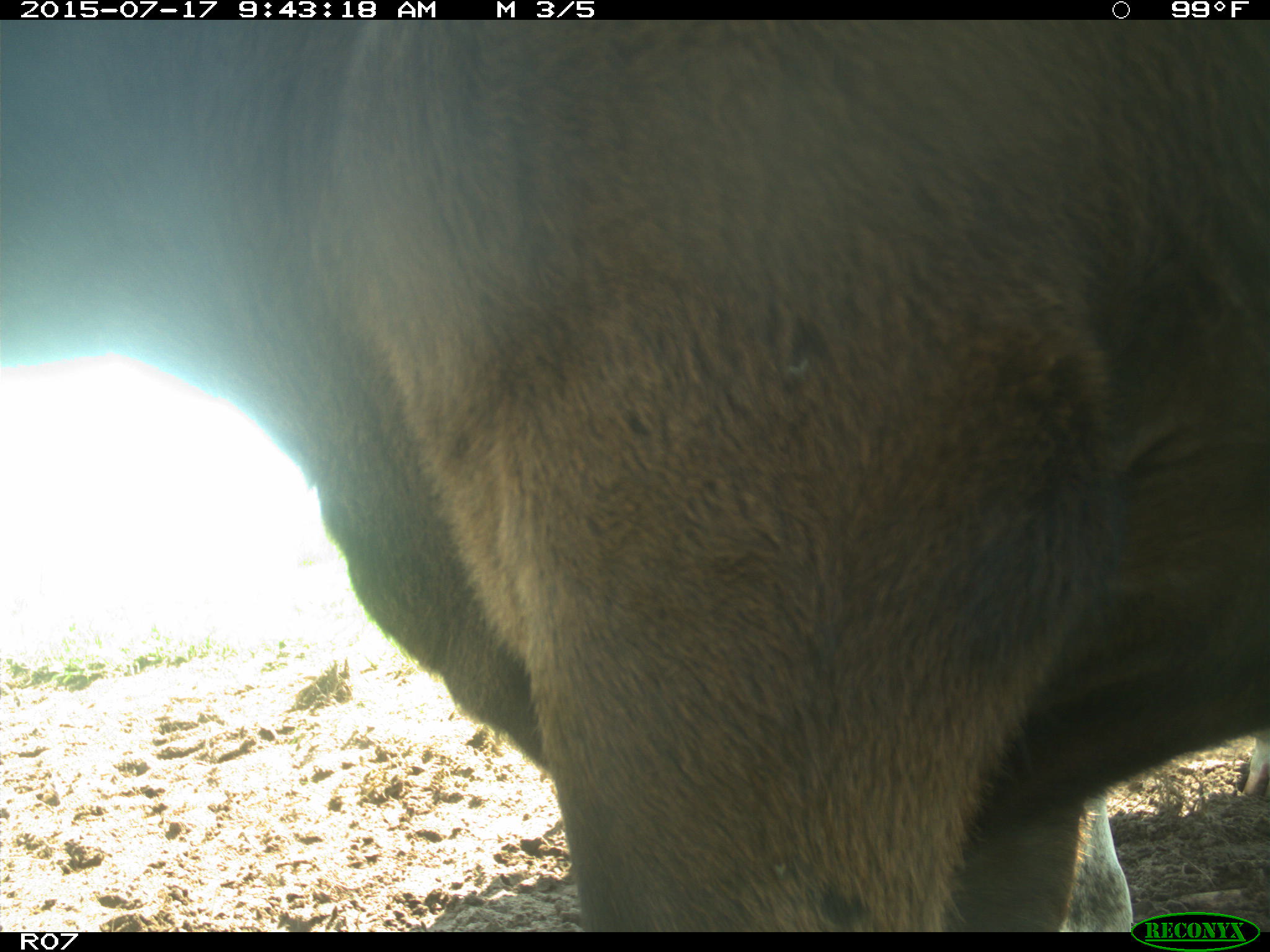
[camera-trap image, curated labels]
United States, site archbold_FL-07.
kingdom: Animalia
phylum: Chordata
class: Mammalia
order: Artiodactyla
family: Bovidae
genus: Bos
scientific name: Bos taurus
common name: domestic cow